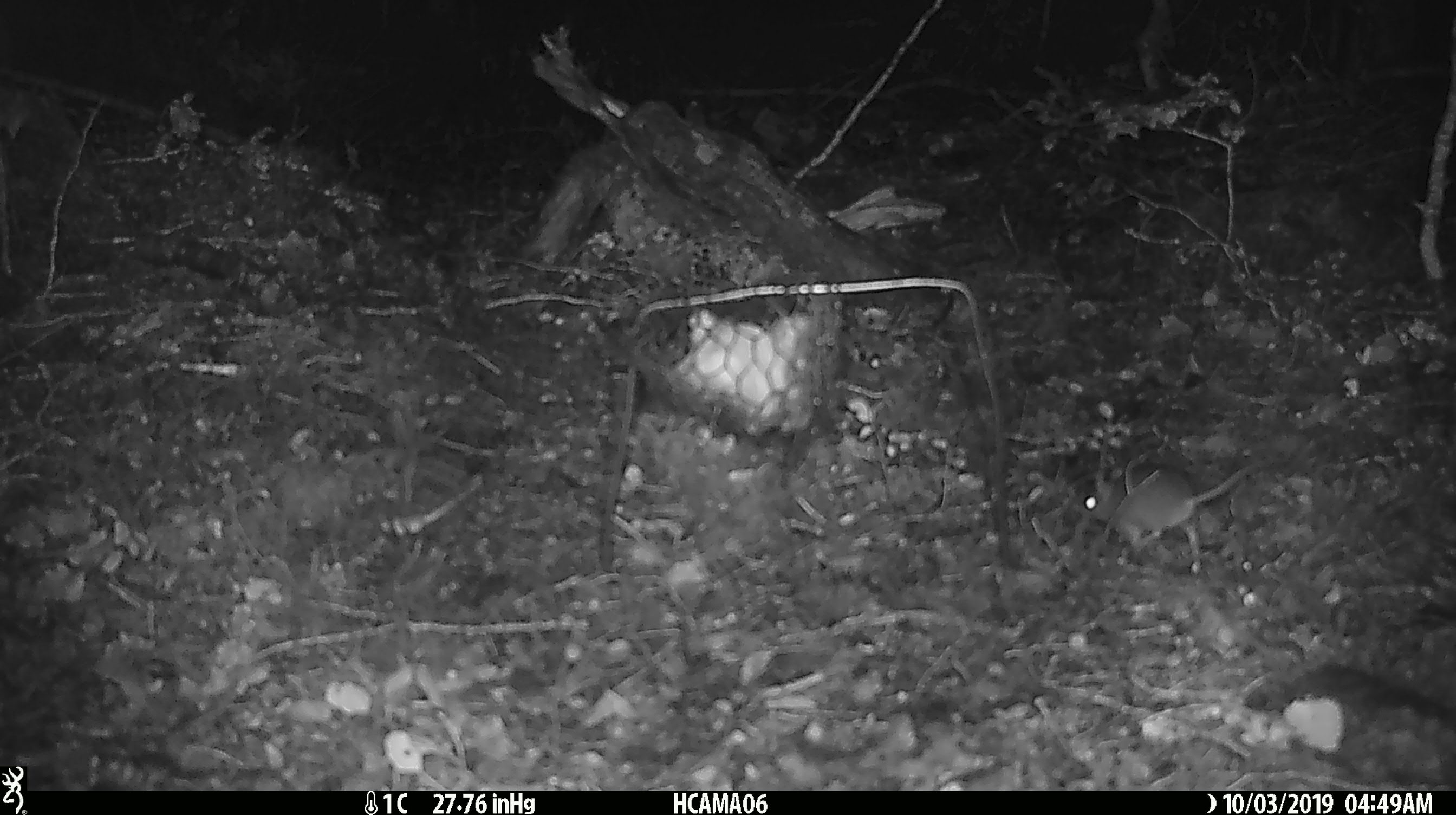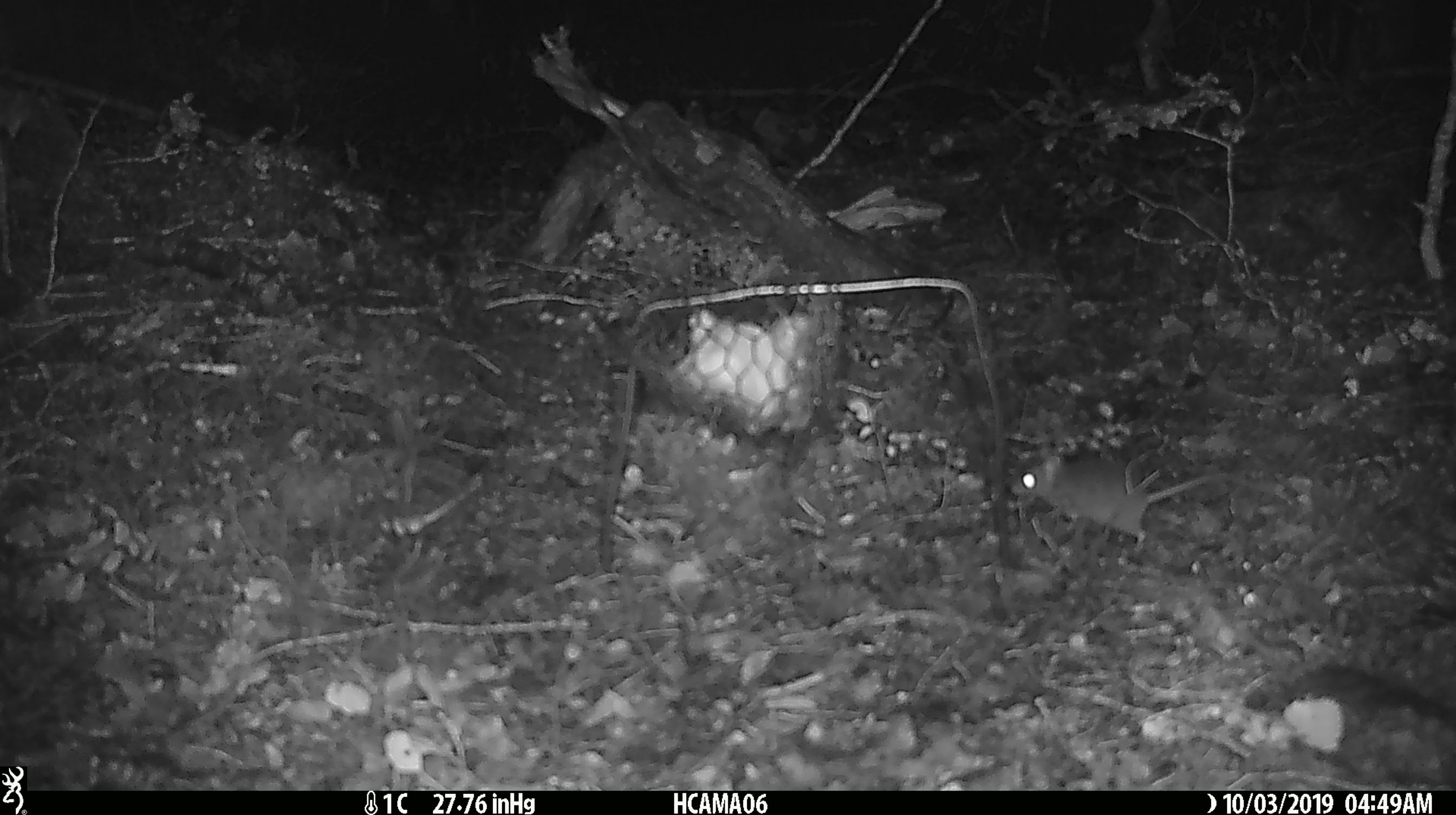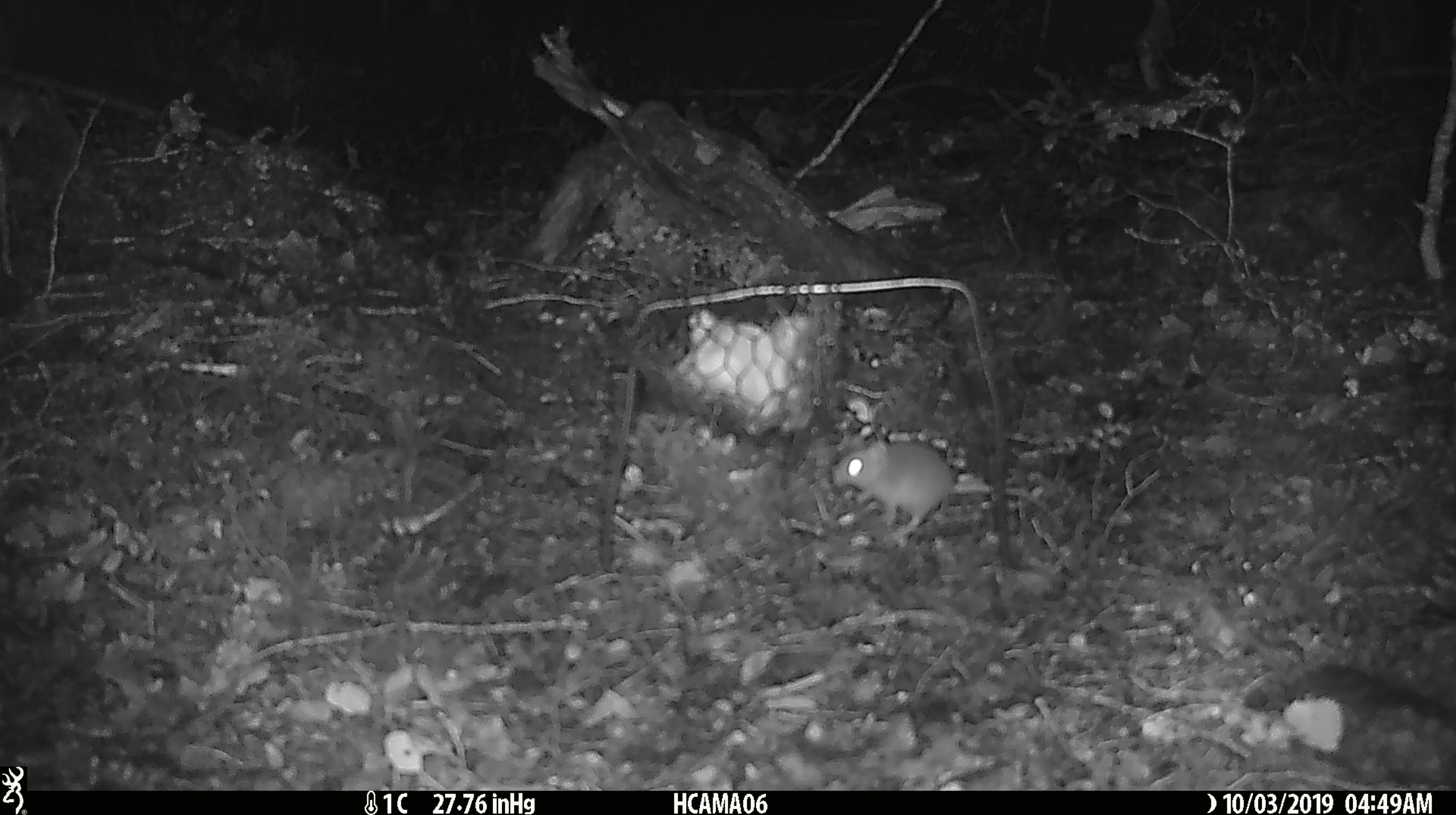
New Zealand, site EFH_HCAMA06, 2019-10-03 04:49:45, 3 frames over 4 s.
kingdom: Animalia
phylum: Chordata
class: Mammalia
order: Rodentia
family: Muridae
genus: Mus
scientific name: Mus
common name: mouse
Mouse (Mus).